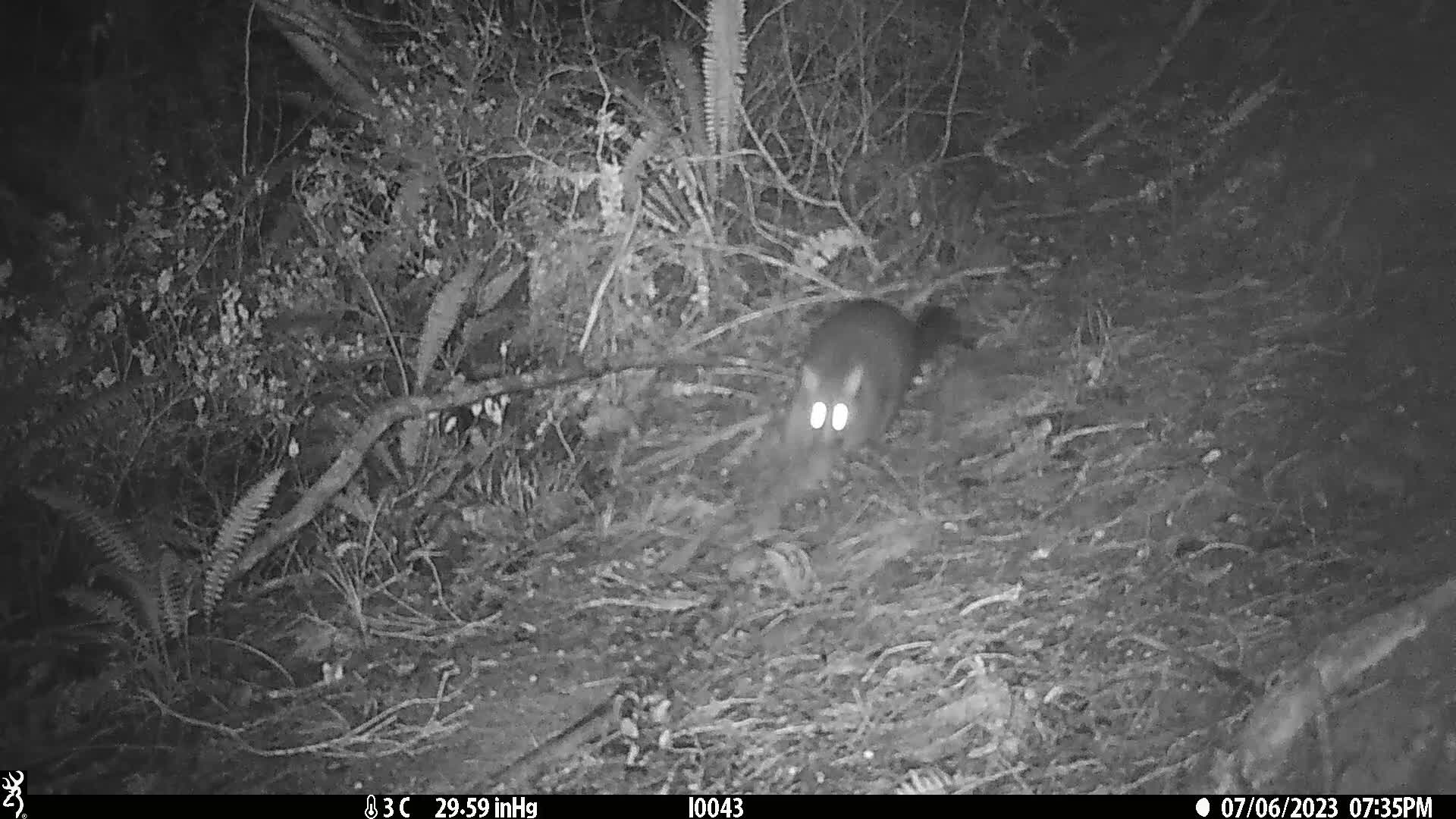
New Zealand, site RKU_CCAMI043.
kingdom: Animalia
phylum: Chordata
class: Mammalia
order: Diprotodontia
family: Phalangeridae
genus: Trichosurus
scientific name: Trichosurus vulpecula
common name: common brushtail possum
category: possum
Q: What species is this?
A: Possum (common brushtail possum) (Trichosurus vulpecula).